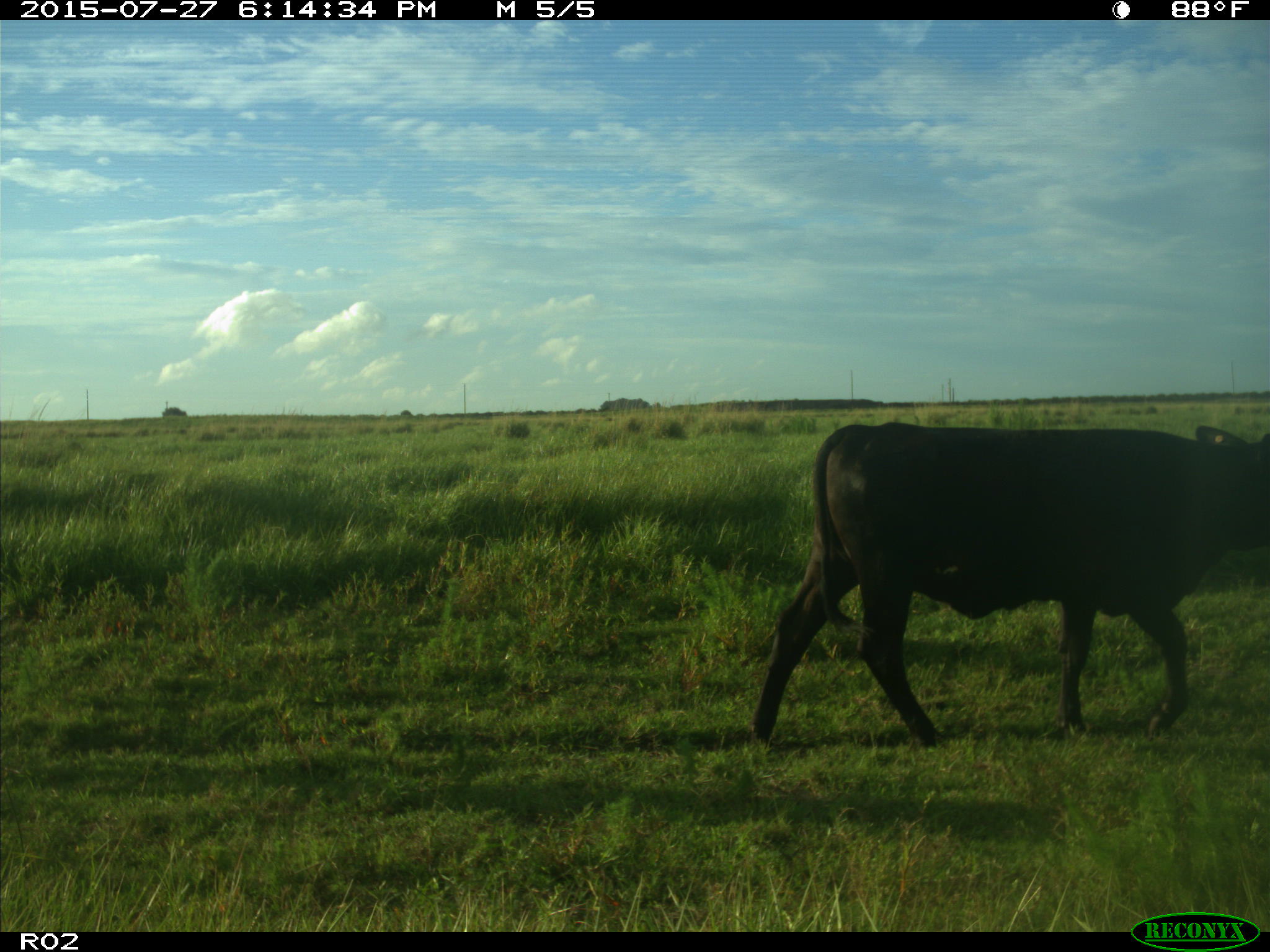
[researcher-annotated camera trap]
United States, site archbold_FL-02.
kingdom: Animalia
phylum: Chordata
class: Mammalia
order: Artiodactyla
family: Bovidae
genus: Bos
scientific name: Bos taurus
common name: domestic cow